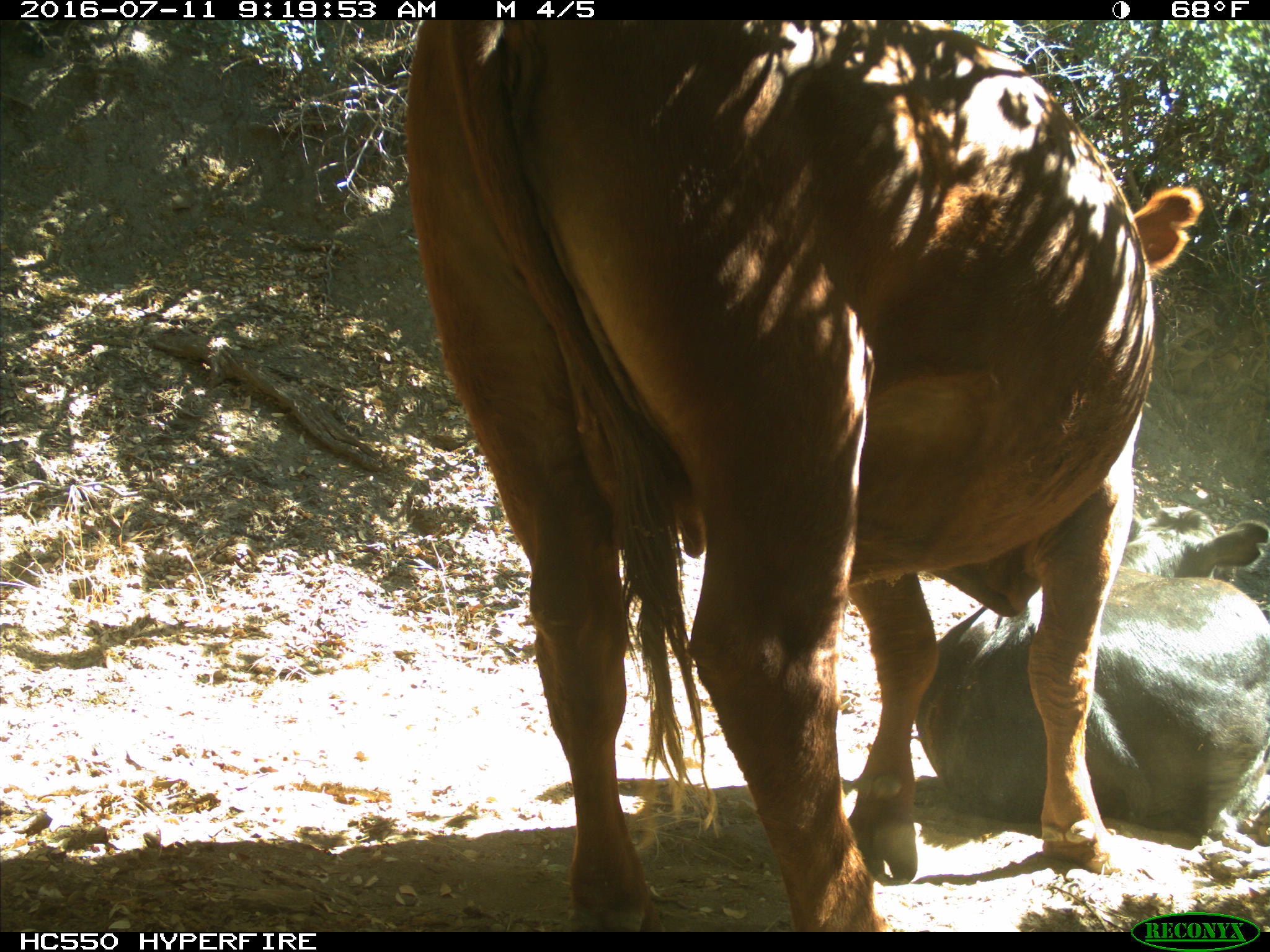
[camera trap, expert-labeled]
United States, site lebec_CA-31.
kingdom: Animalia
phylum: Chordata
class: Mammalia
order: Artiodactyla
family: Bovidae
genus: Bos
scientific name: Bos taurus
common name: domestic cow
Bos taurus (domestic cow).